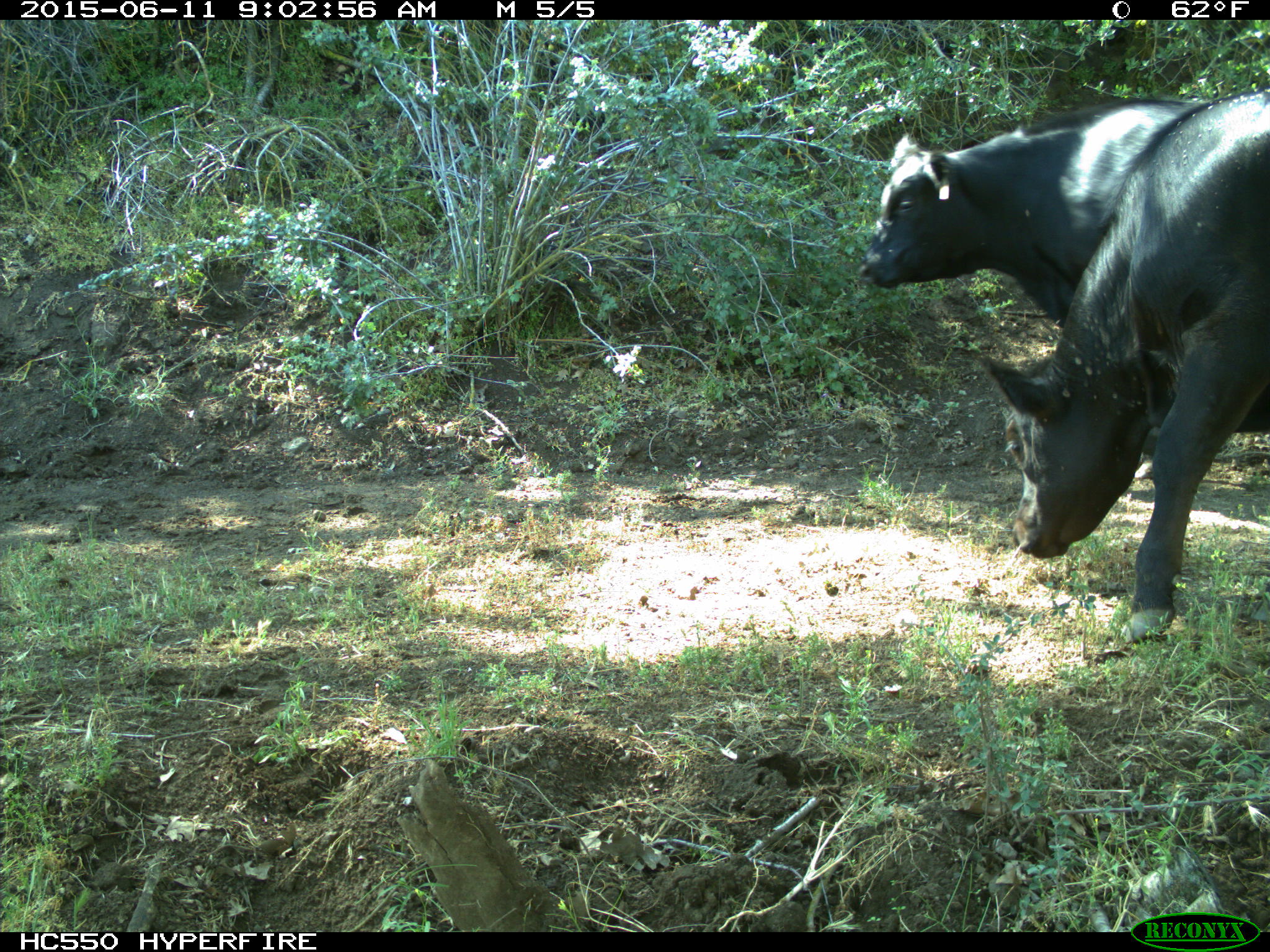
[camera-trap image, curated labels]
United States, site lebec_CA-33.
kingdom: Animalia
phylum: Chordata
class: Mammalia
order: Artiodactyla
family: Bovidae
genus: Bos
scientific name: Bos taurus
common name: domestic cow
Bos taurus (domestic cow).